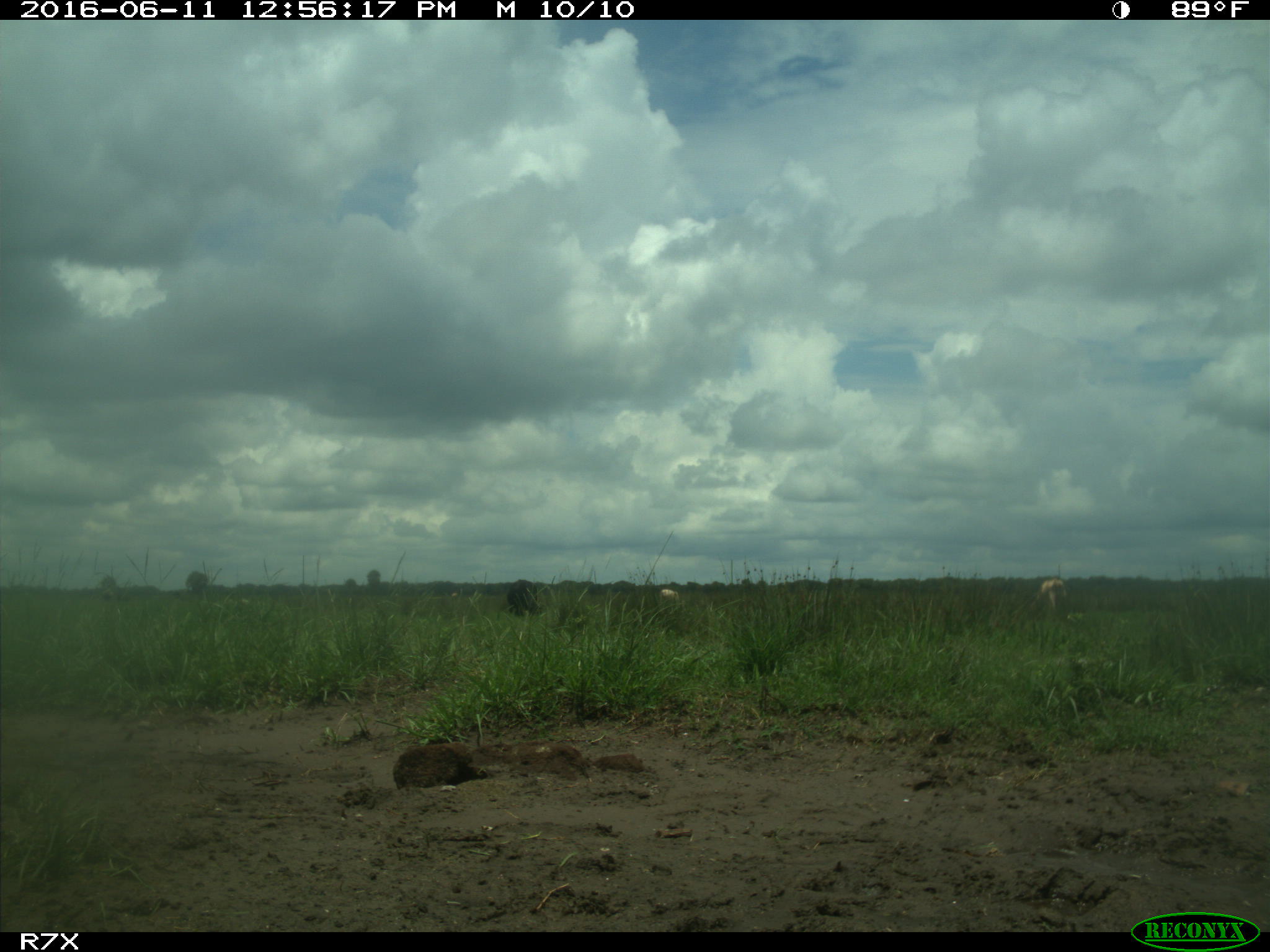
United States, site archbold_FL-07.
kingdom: Animalia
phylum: Chordata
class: Mammalia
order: Artiodactyla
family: Bovidae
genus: Bos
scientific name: Bos taurus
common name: domestic cow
Bos taurus (domestic cow).